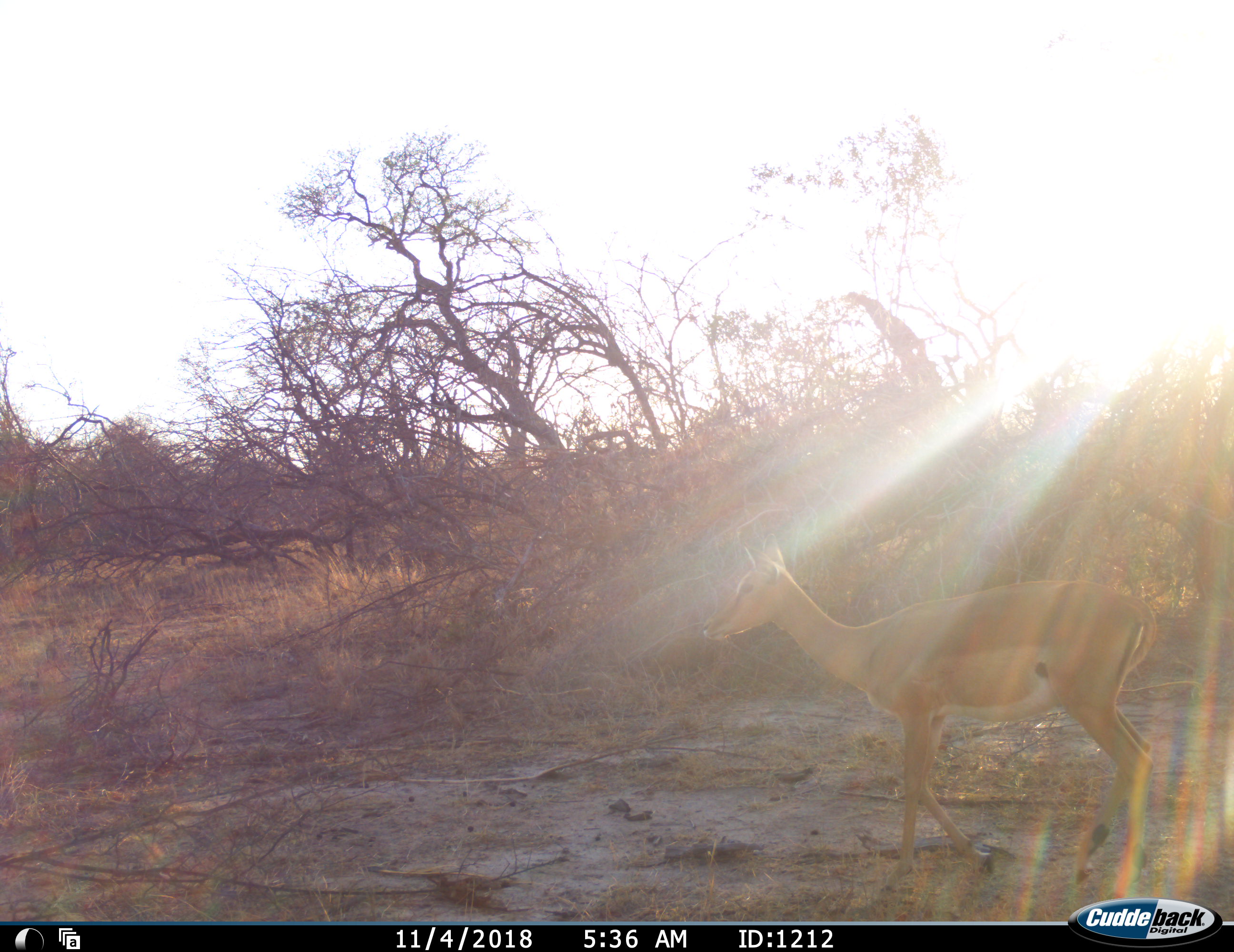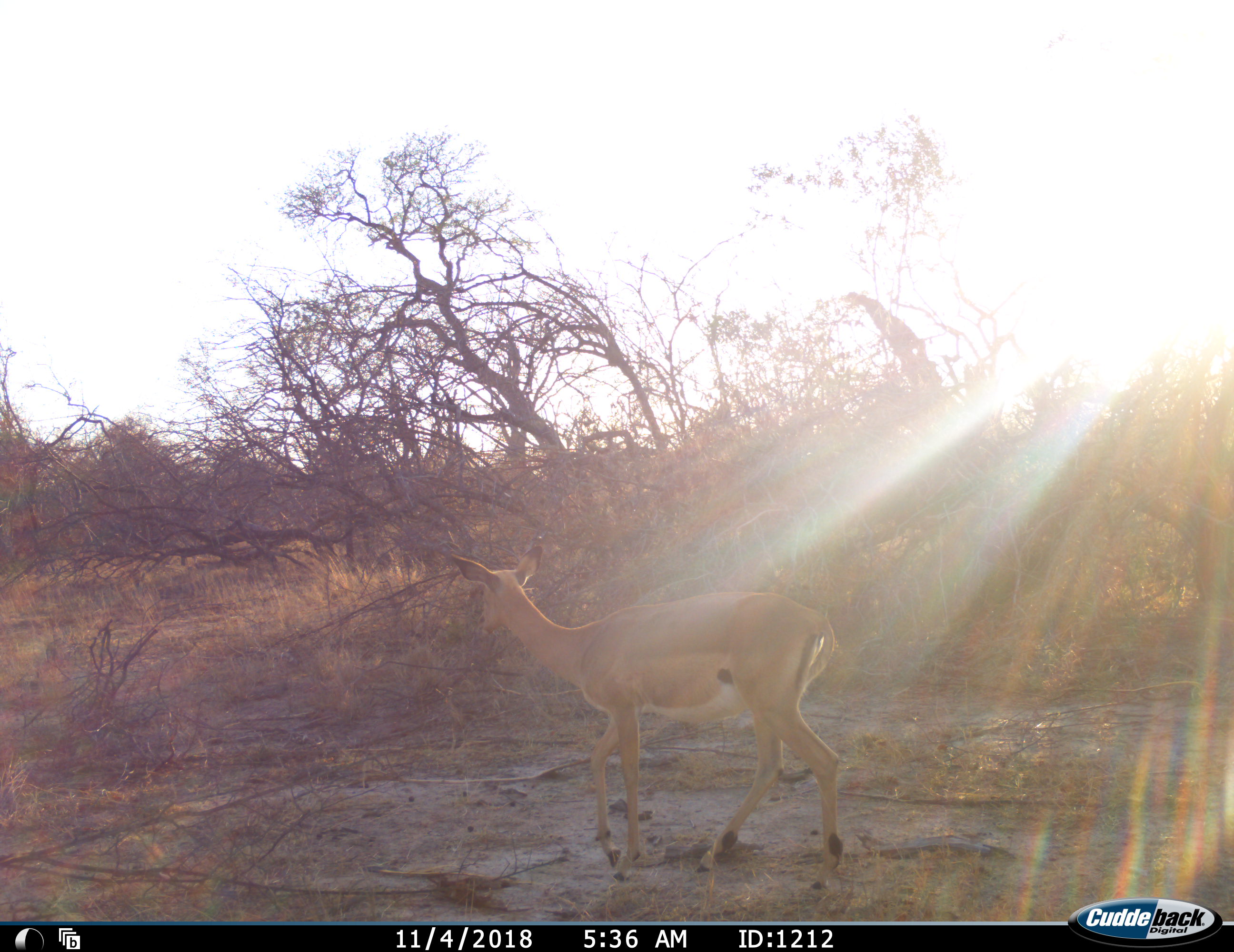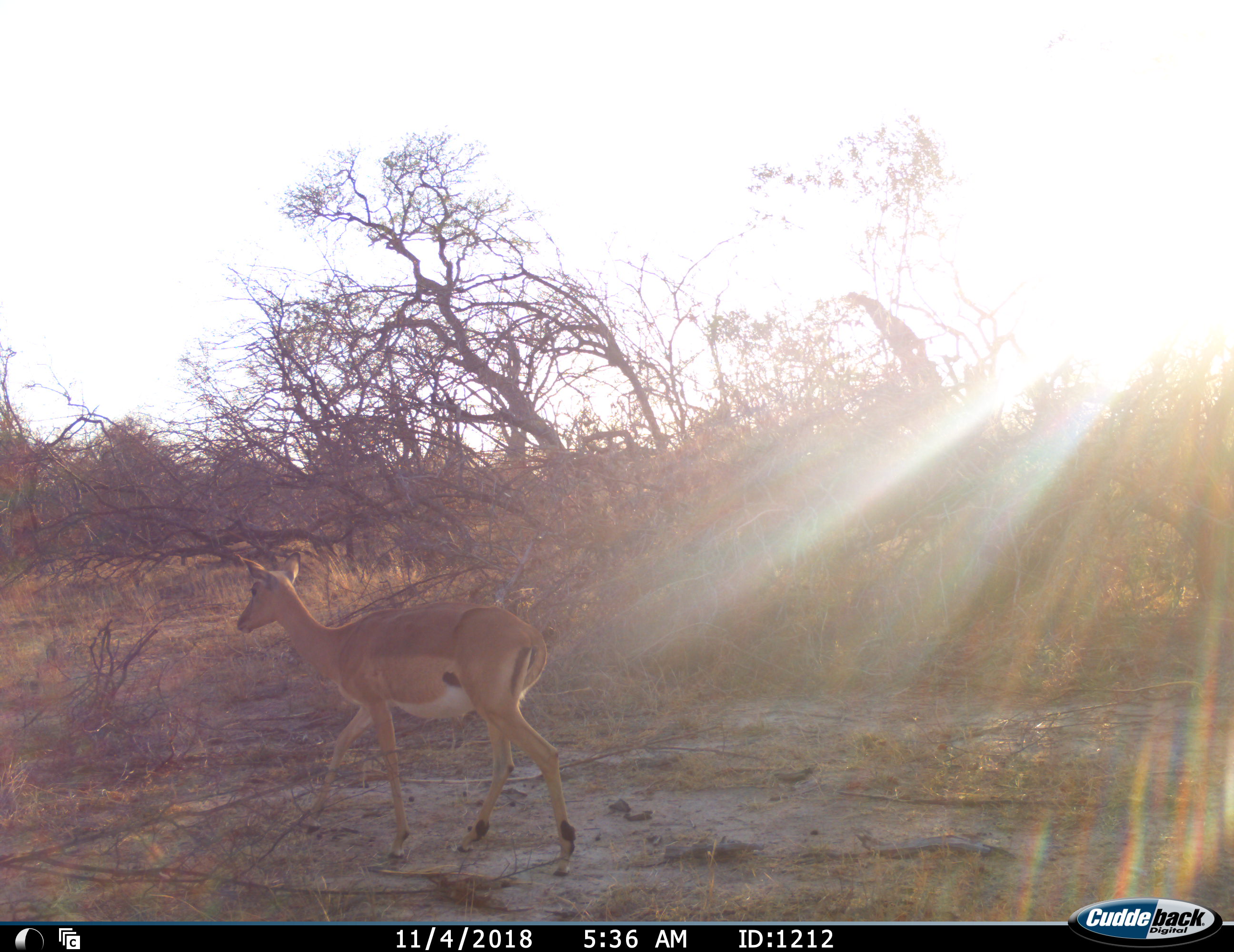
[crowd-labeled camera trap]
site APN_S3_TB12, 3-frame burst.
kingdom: Animalia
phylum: Chordata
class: Mammalia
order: Artiodactyla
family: Bovidae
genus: Aepyceros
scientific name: Aepyceros melampus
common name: impala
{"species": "impala (Aepyceros melampus)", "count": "1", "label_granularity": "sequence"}